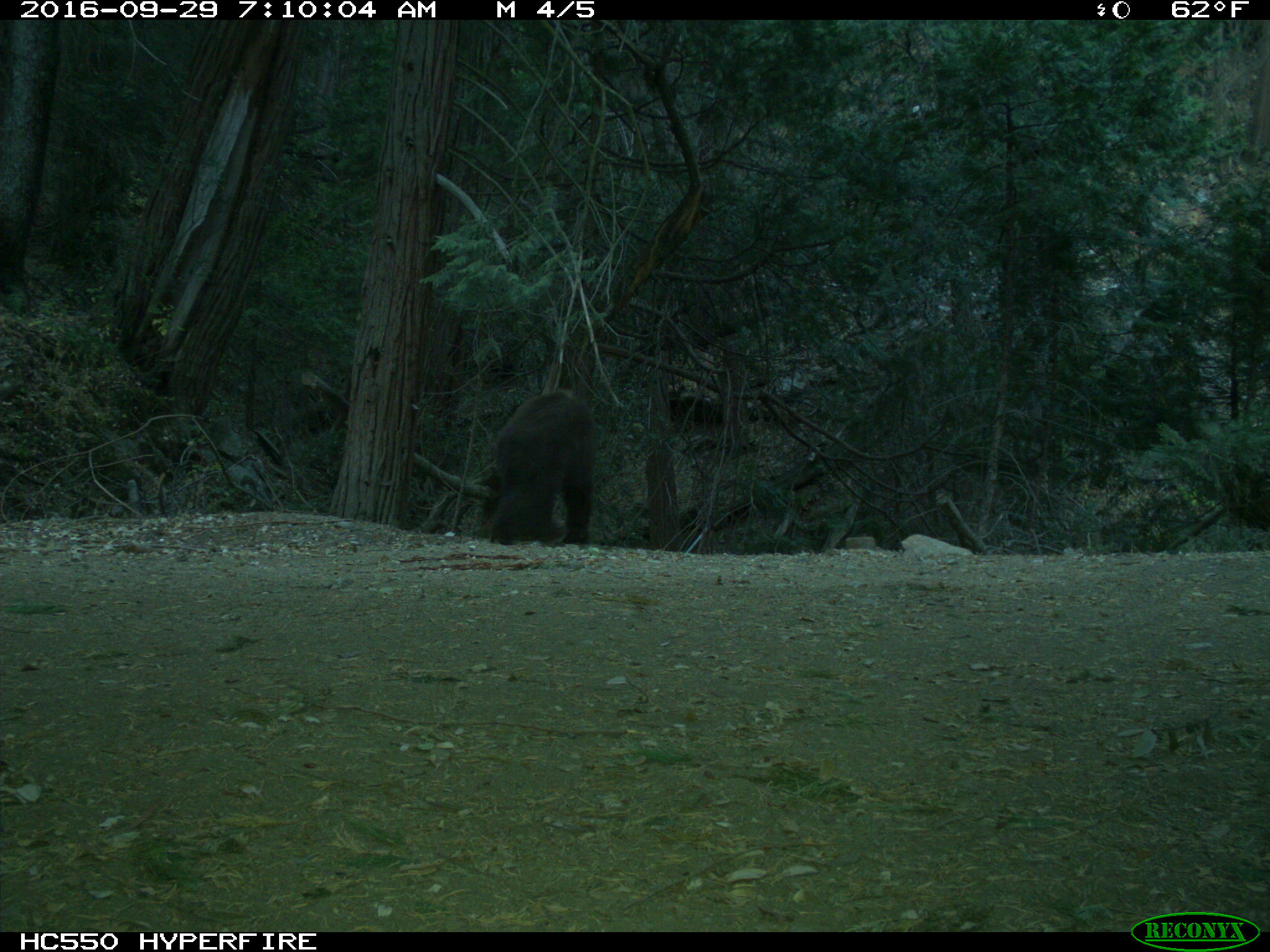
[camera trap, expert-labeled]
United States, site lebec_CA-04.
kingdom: Animalia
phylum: Chordata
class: Mammalia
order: Carnivora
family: Ursidae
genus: Ursus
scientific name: Ursus americanus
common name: american black bear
Ursus americanus (american black bear).